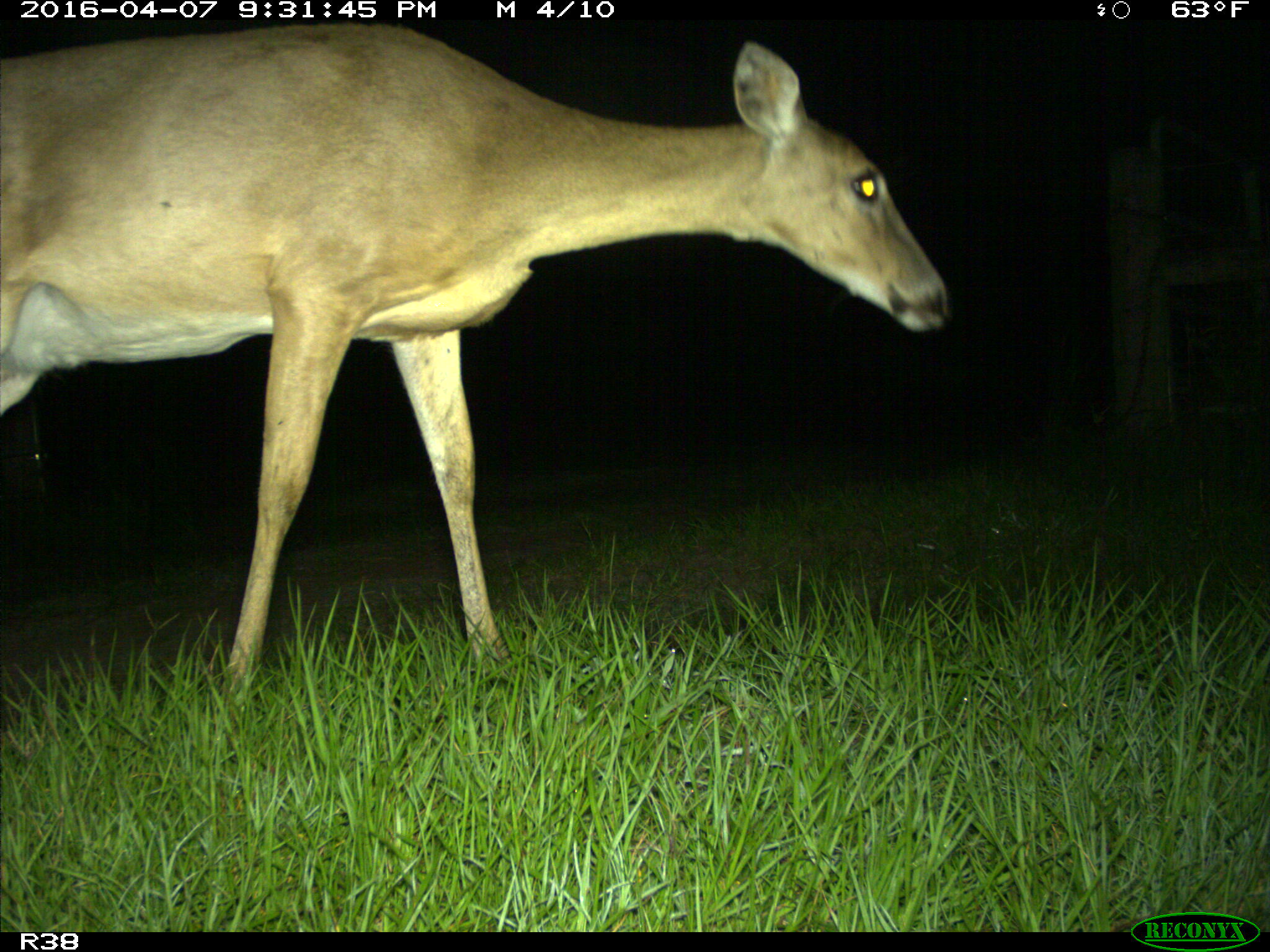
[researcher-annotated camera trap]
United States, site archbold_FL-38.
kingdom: Animalia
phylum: Chordata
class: Mammalia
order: Artiodactyla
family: Cervidae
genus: Odocoileus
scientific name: Odocoileus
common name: deer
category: unidentified deer